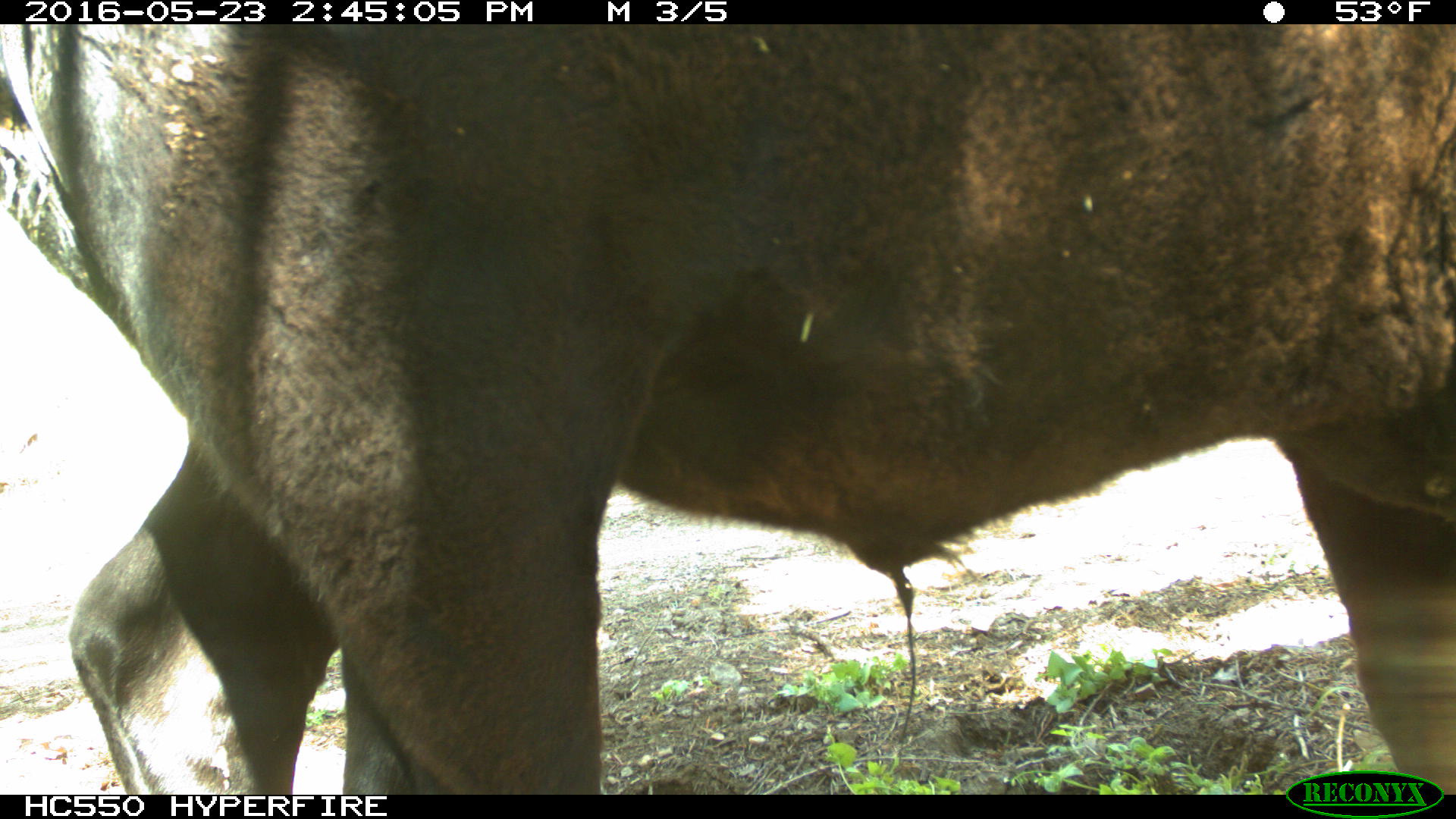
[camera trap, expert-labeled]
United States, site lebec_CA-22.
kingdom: Animalia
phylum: Chordata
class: Mammalia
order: Artiodactyla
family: Bovidae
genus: Bos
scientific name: Bos taurus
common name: domestic cow